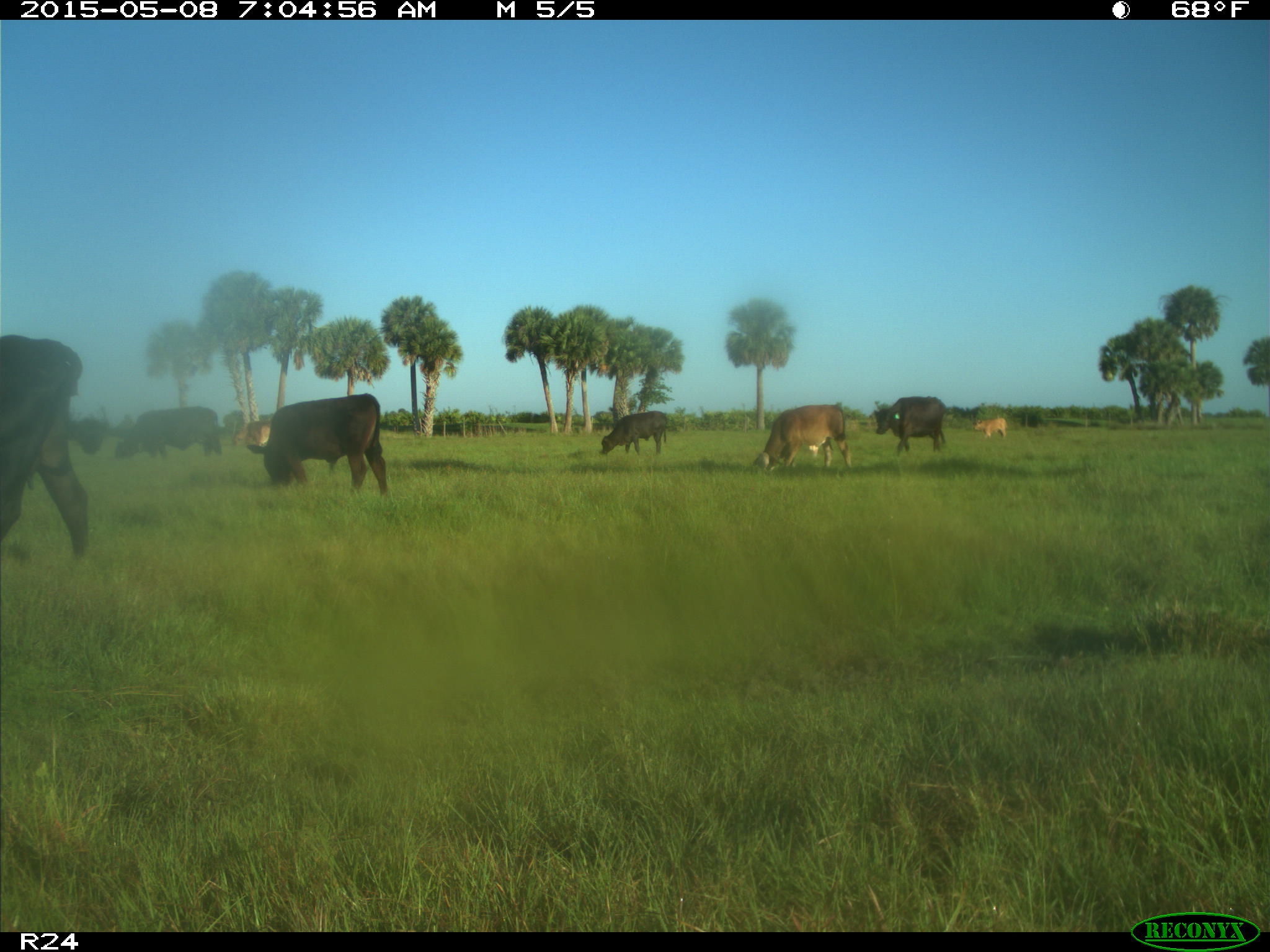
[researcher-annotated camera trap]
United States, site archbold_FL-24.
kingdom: Animalia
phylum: Chordata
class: Mammalia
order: Artiodactyla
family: Bovidae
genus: Bos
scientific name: Bos taurus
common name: domestic cow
Bos taurus (domestic cow).